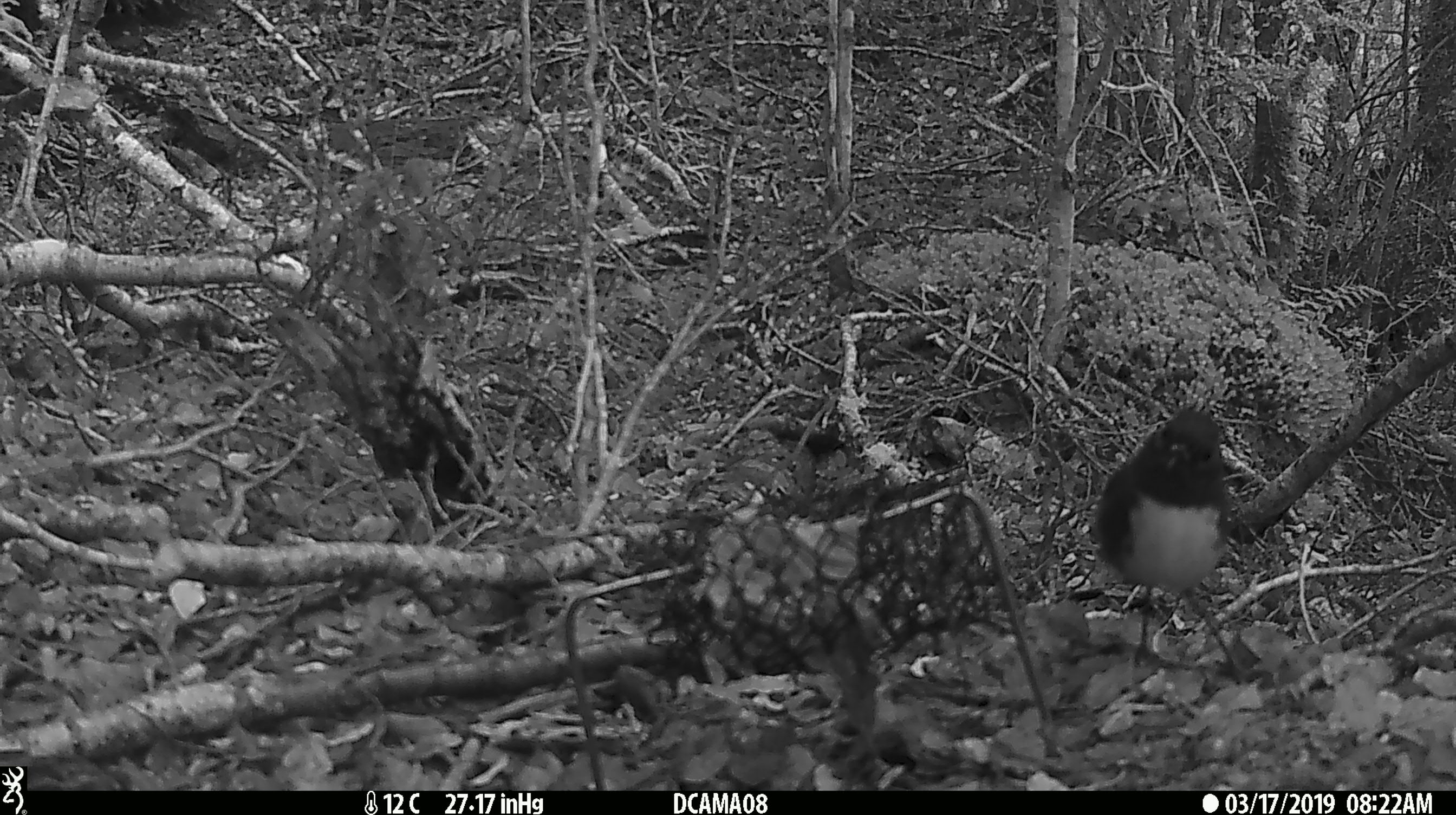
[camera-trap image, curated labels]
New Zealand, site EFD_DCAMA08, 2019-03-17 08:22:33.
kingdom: Animalia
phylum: Chordata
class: Aves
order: Passeriformes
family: Petroicidae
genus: Petroica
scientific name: Petroica australis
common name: new zealand robin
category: robin